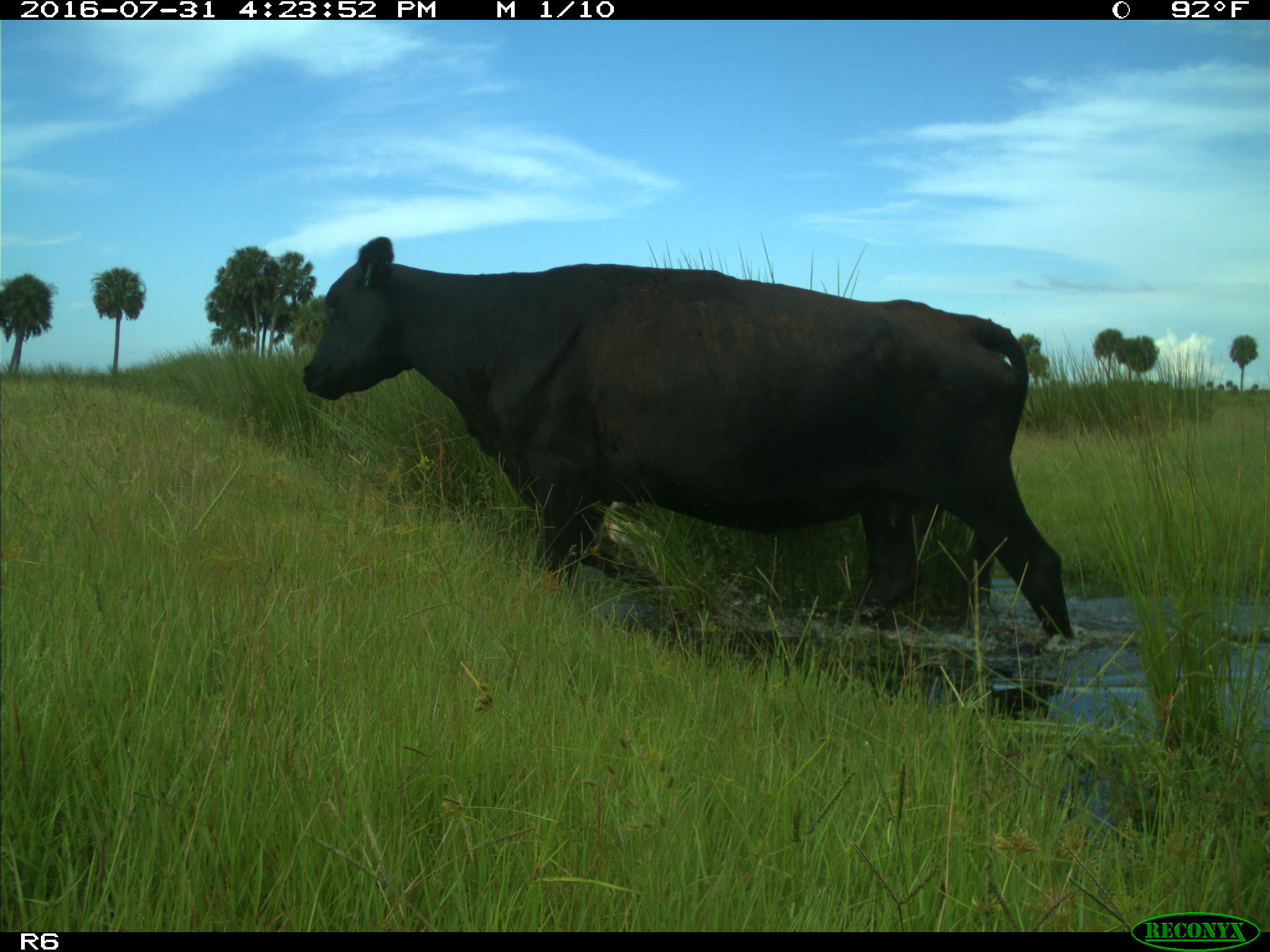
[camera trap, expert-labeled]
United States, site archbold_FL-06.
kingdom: Animalia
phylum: Chordata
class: Mammalia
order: Artiodactyla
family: Bovidae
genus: Bos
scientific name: Bos taurus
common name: domestic cow